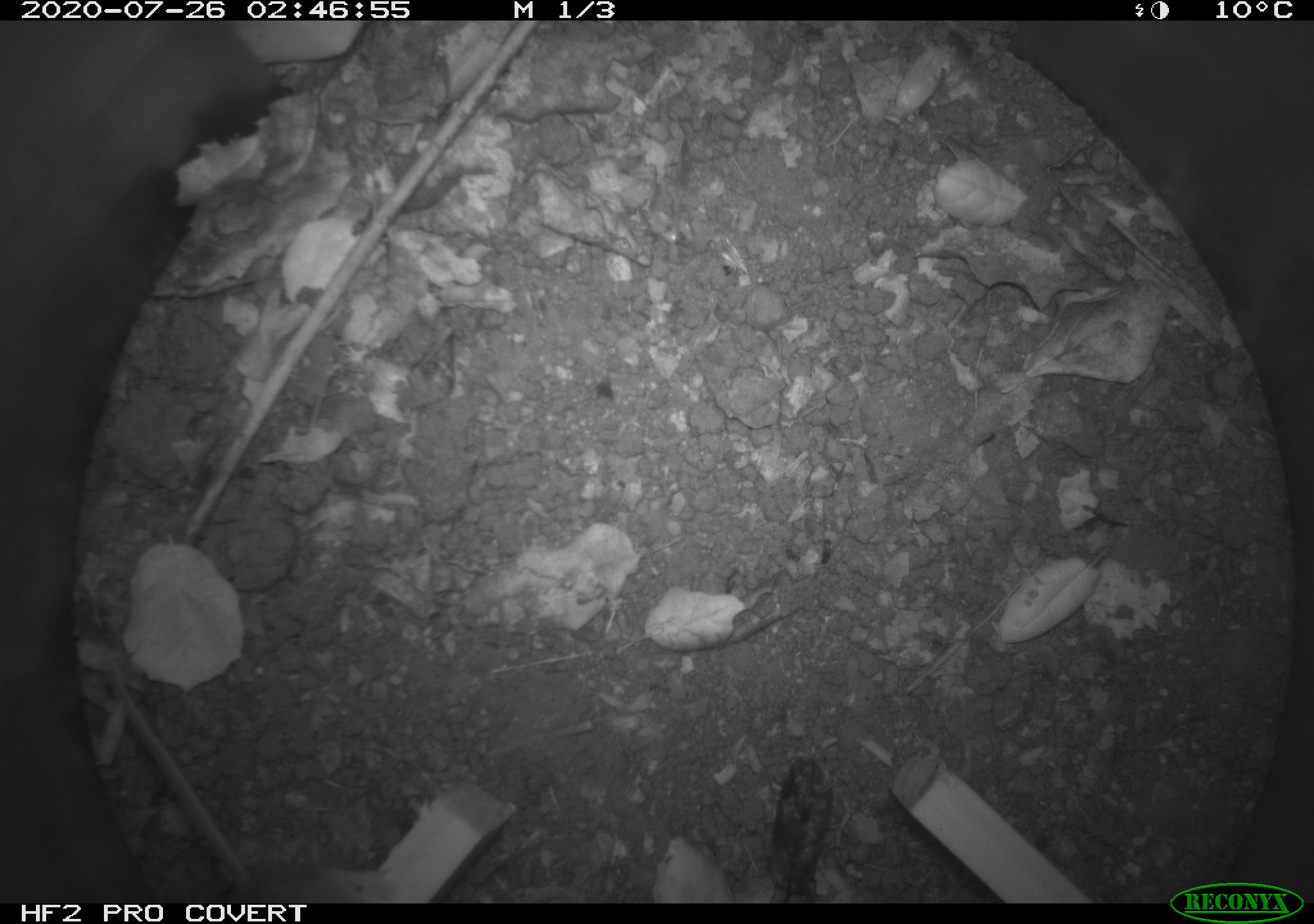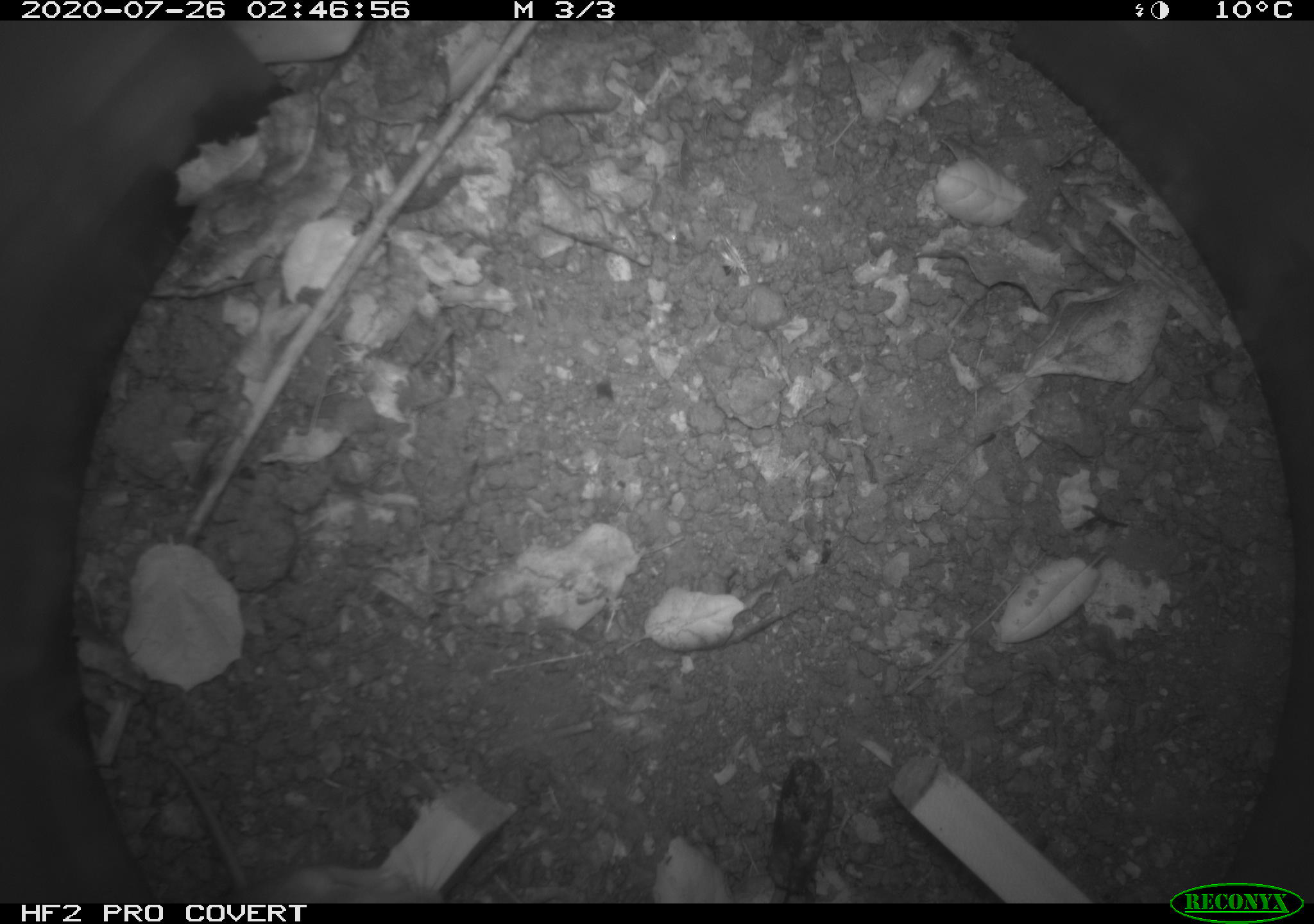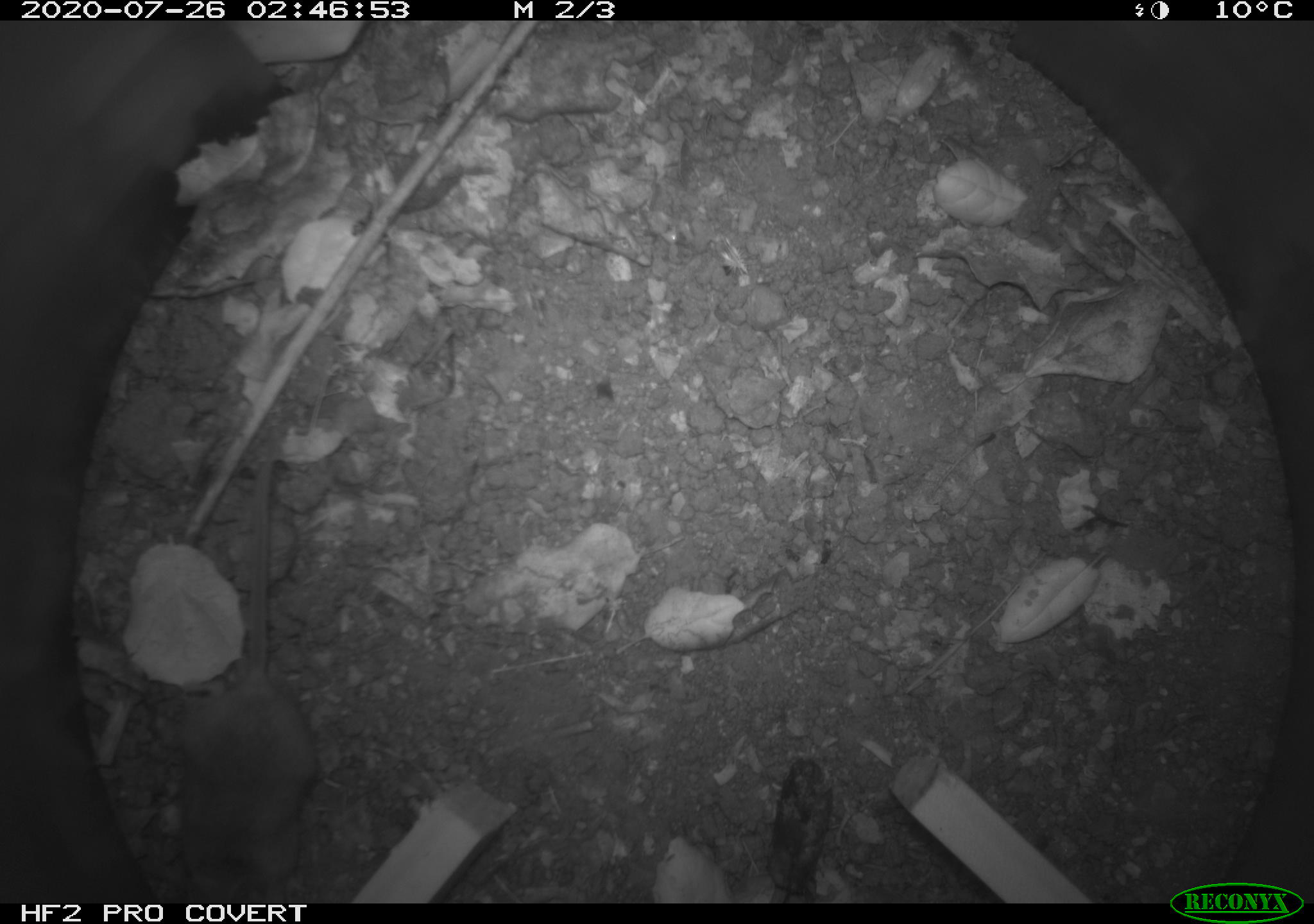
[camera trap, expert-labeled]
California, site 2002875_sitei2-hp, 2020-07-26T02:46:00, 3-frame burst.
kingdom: Animalia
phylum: Chordata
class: Mammalia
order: Rodentia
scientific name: Rodentia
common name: rodent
Rodent (Rodentia).